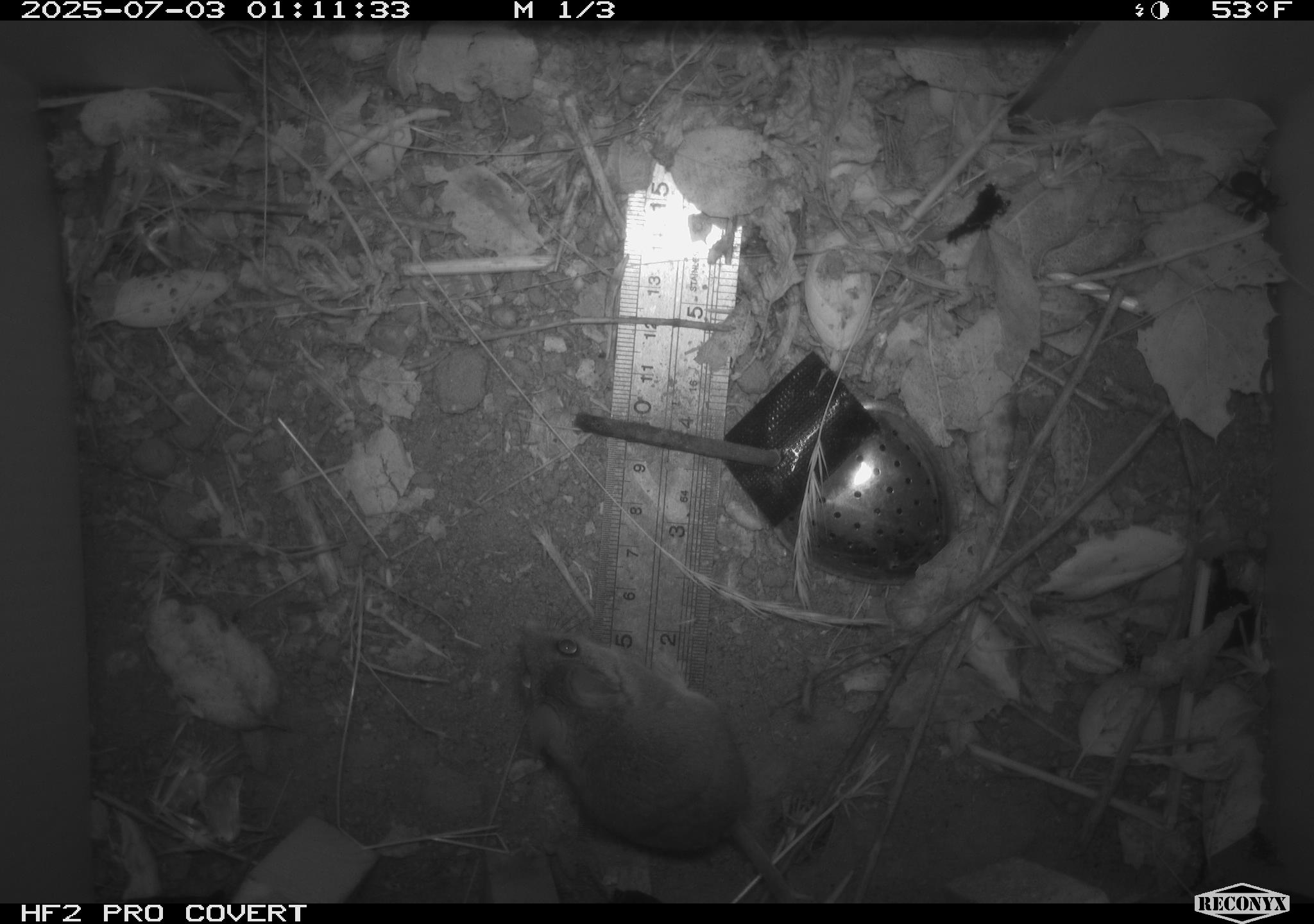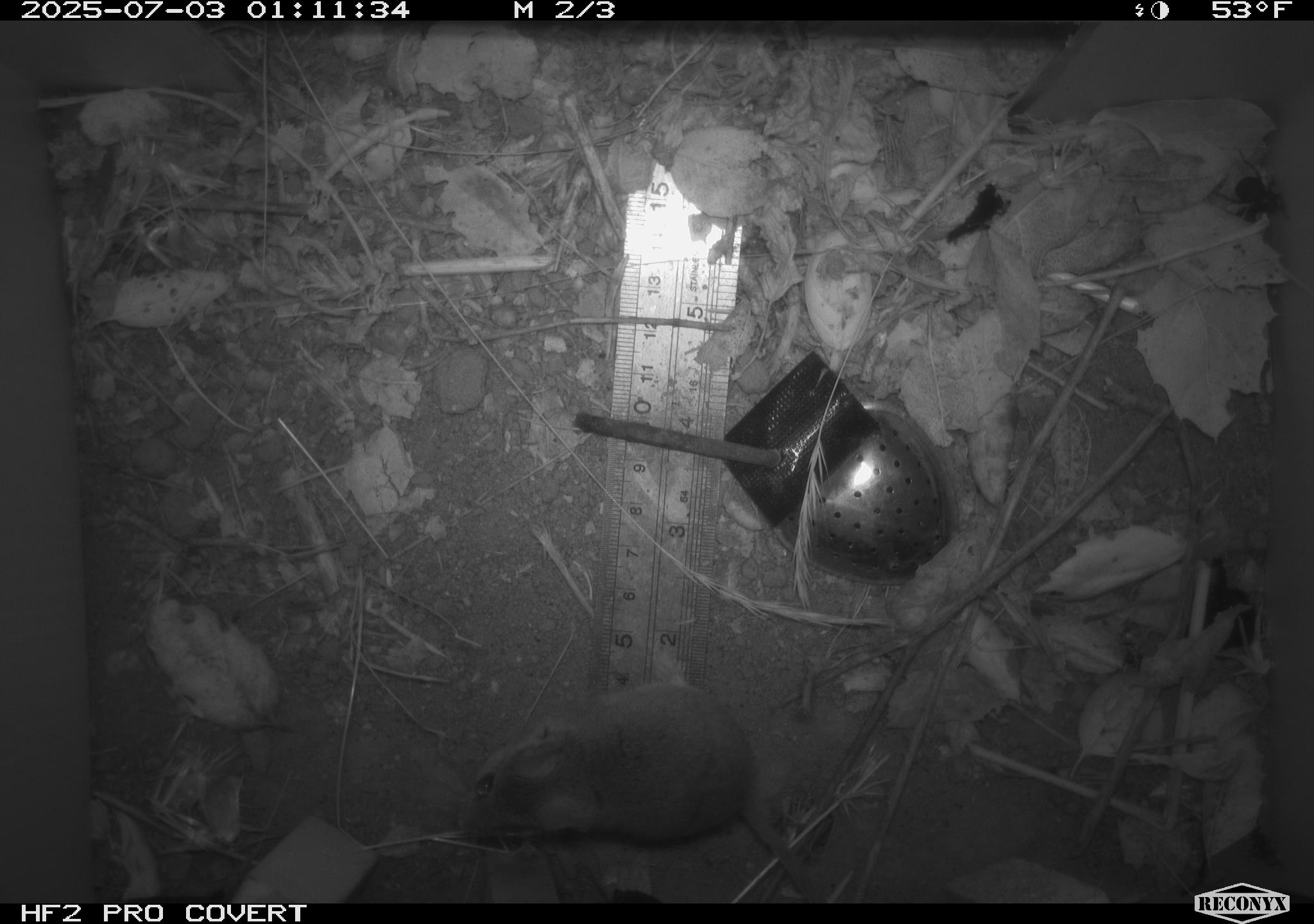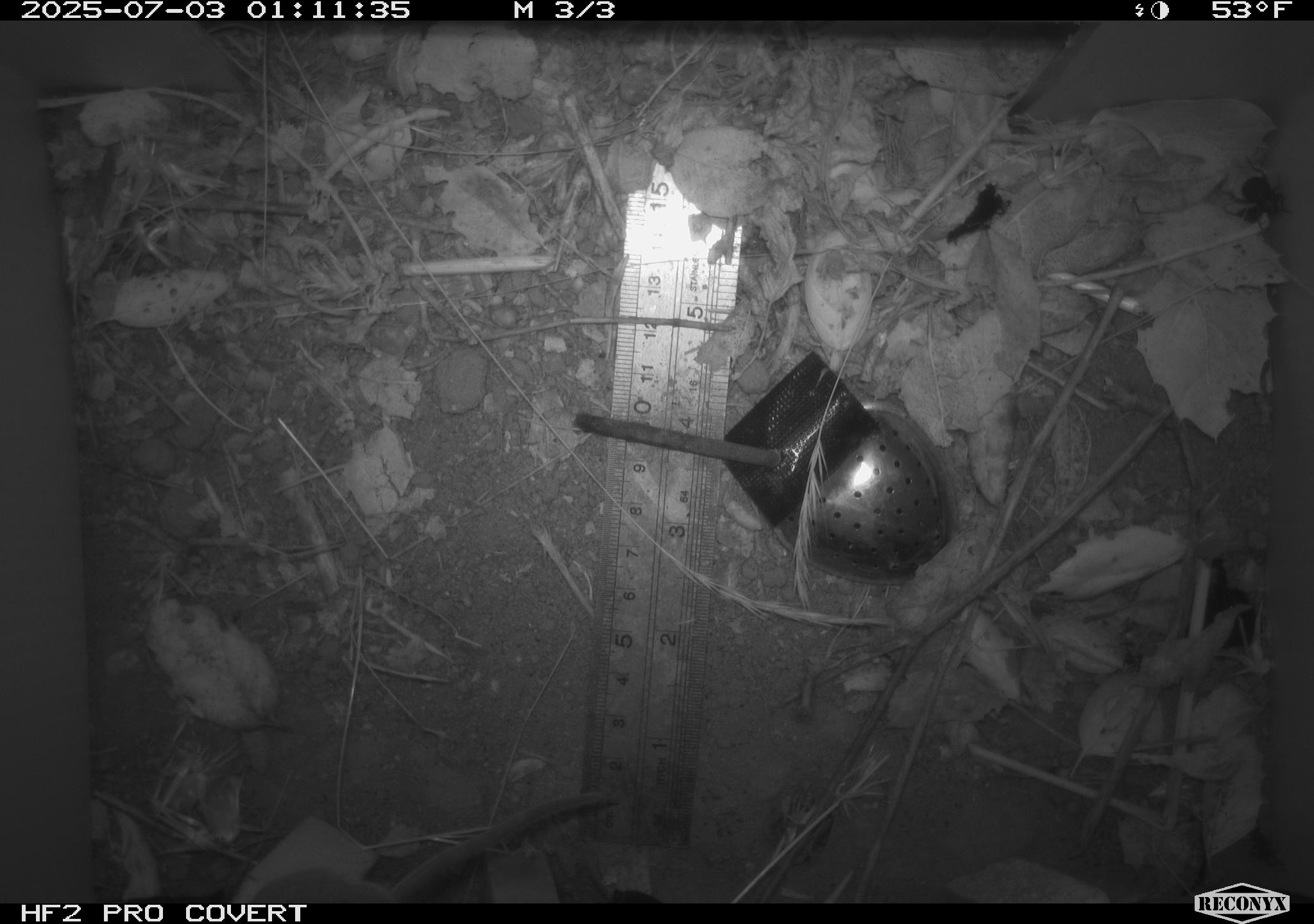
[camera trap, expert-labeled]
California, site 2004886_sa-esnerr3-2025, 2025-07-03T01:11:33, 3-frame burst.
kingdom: Animalia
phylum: Chordata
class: Mammalia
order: Rodentia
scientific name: Rodentia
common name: rodent